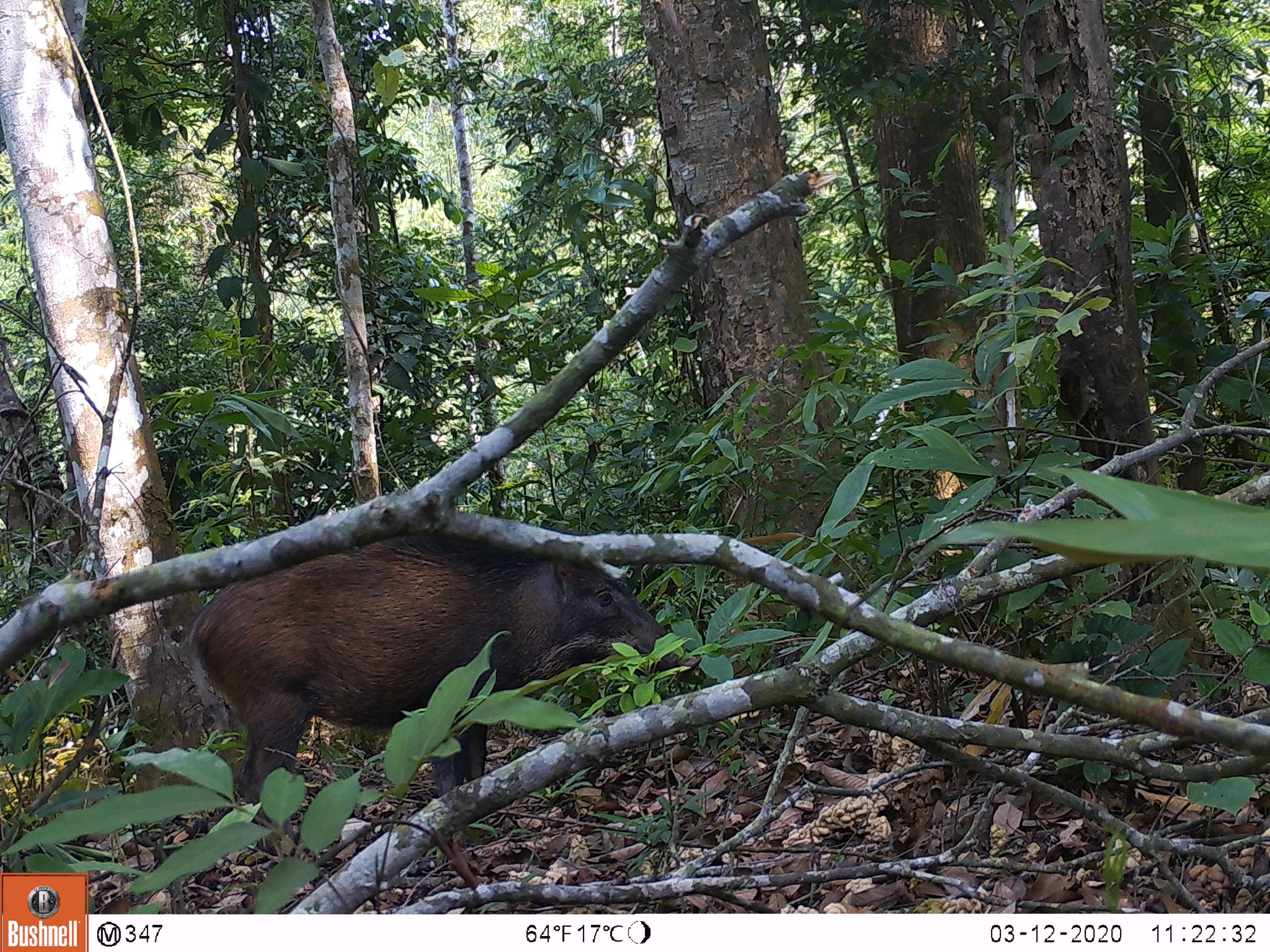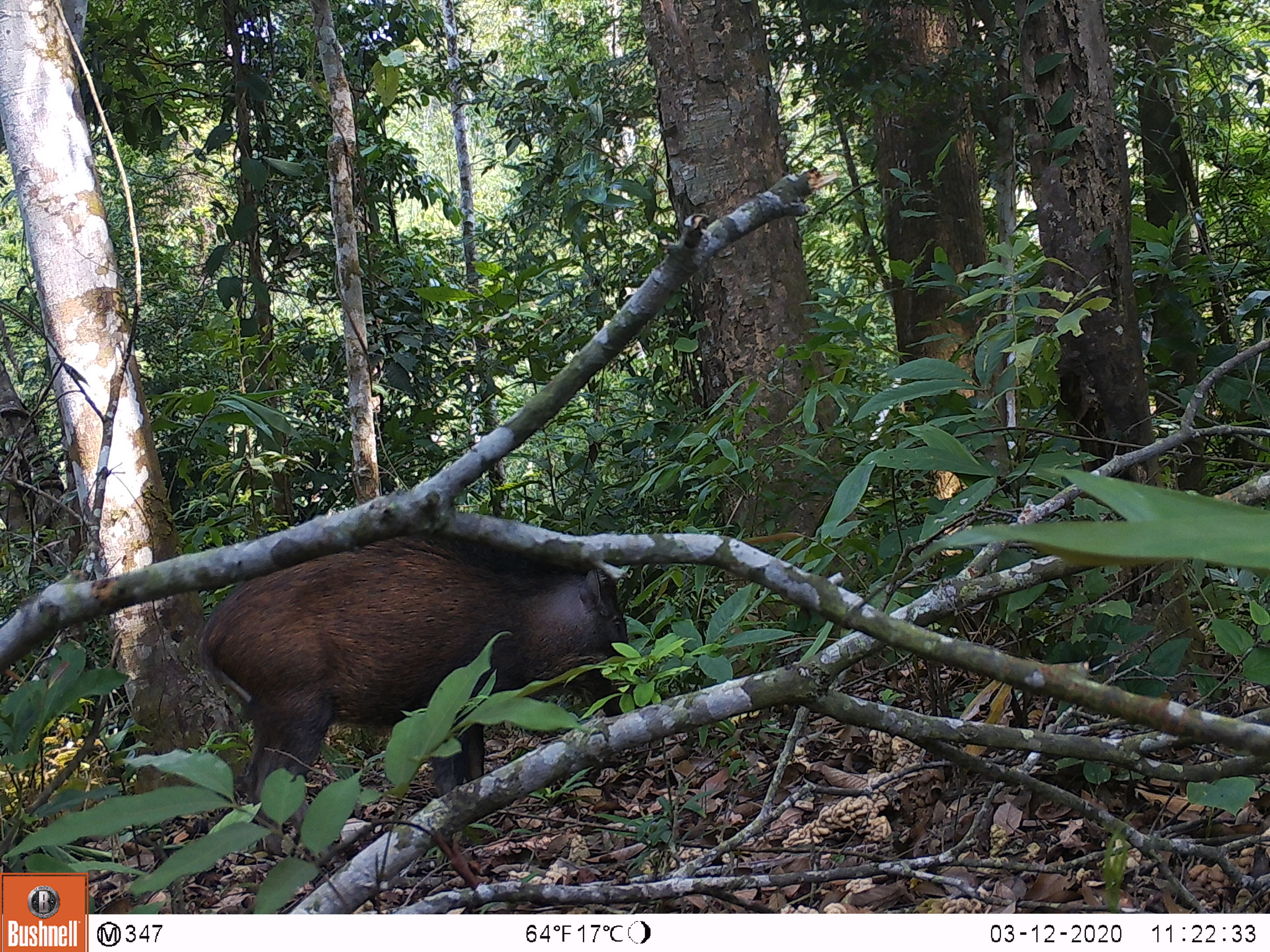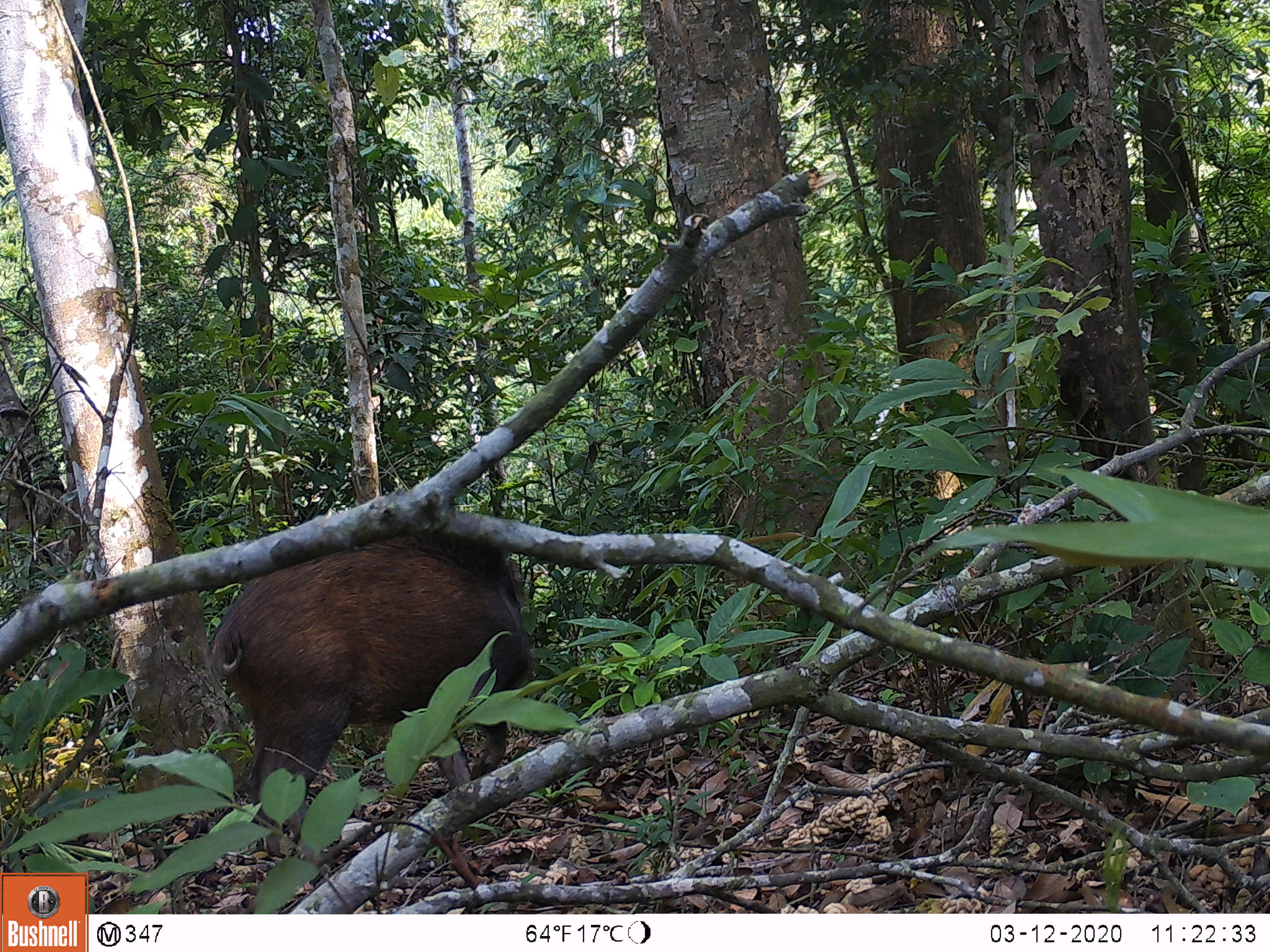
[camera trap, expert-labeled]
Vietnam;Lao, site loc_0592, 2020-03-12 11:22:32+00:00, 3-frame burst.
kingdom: Animalia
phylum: Chordata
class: Mammalia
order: Artiodactyla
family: Suidae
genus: Sus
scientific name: Sus scrofa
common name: eurasian wild pig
Eurasian wild pig (Sus scrofa). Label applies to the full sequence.